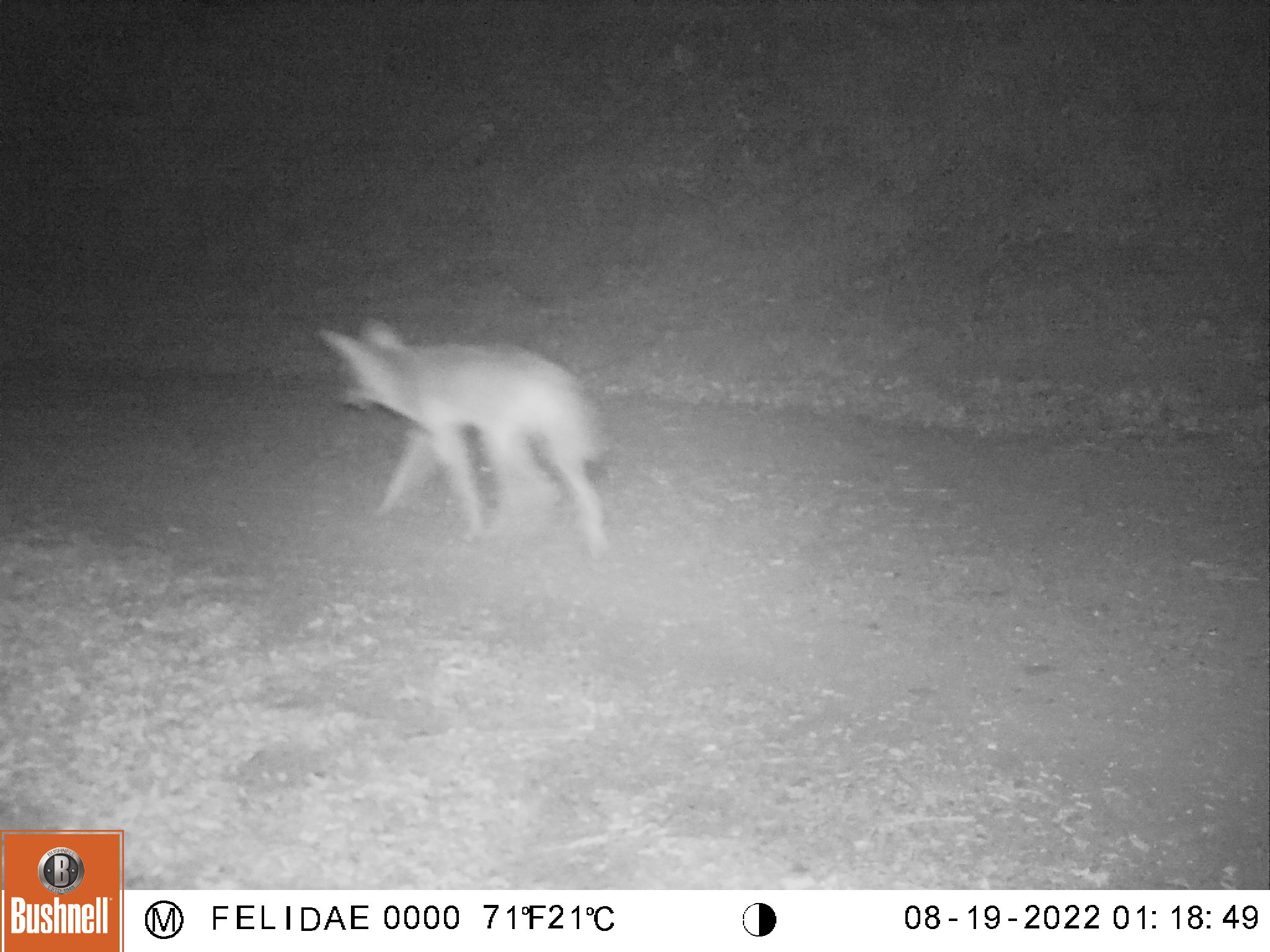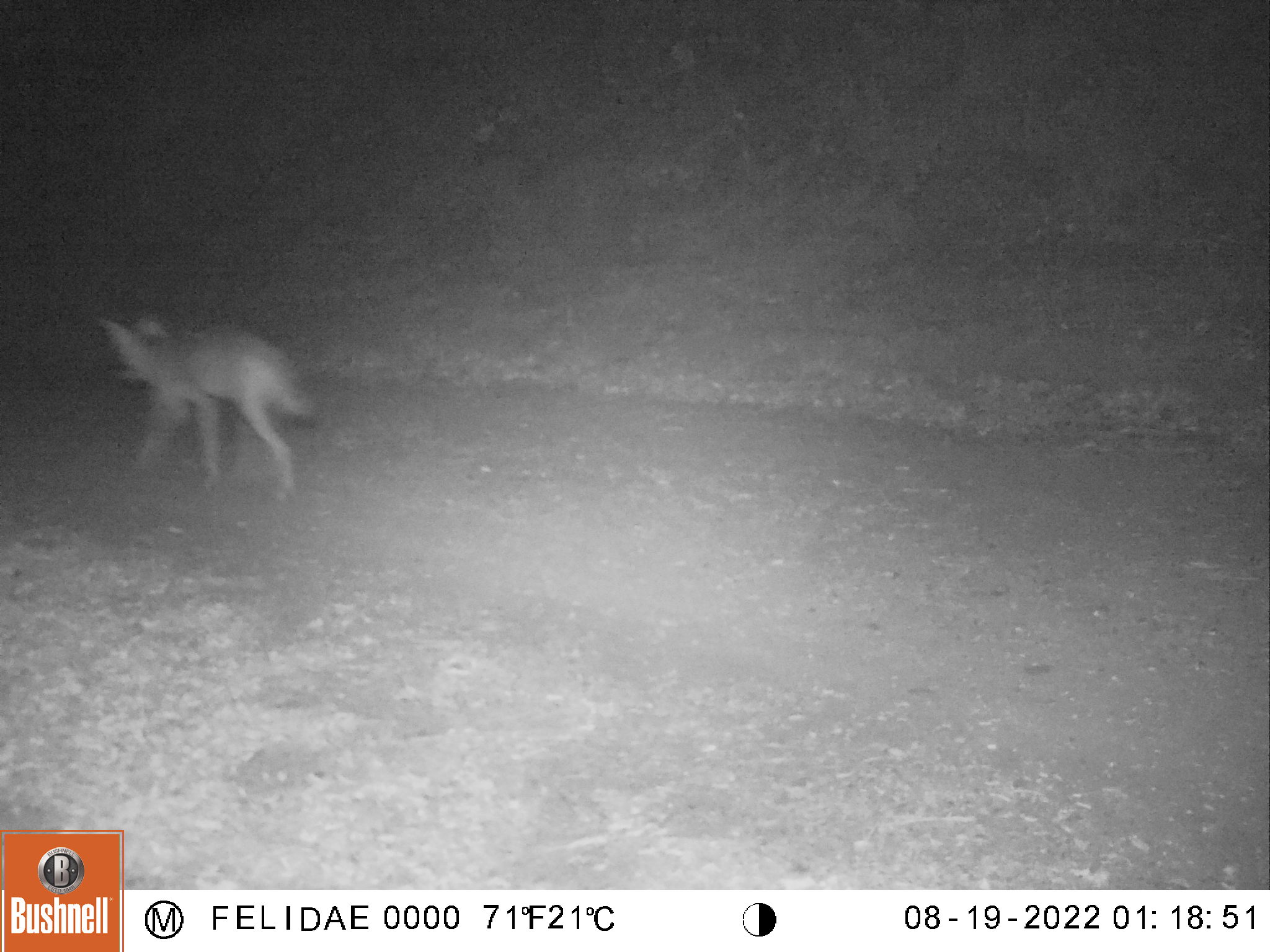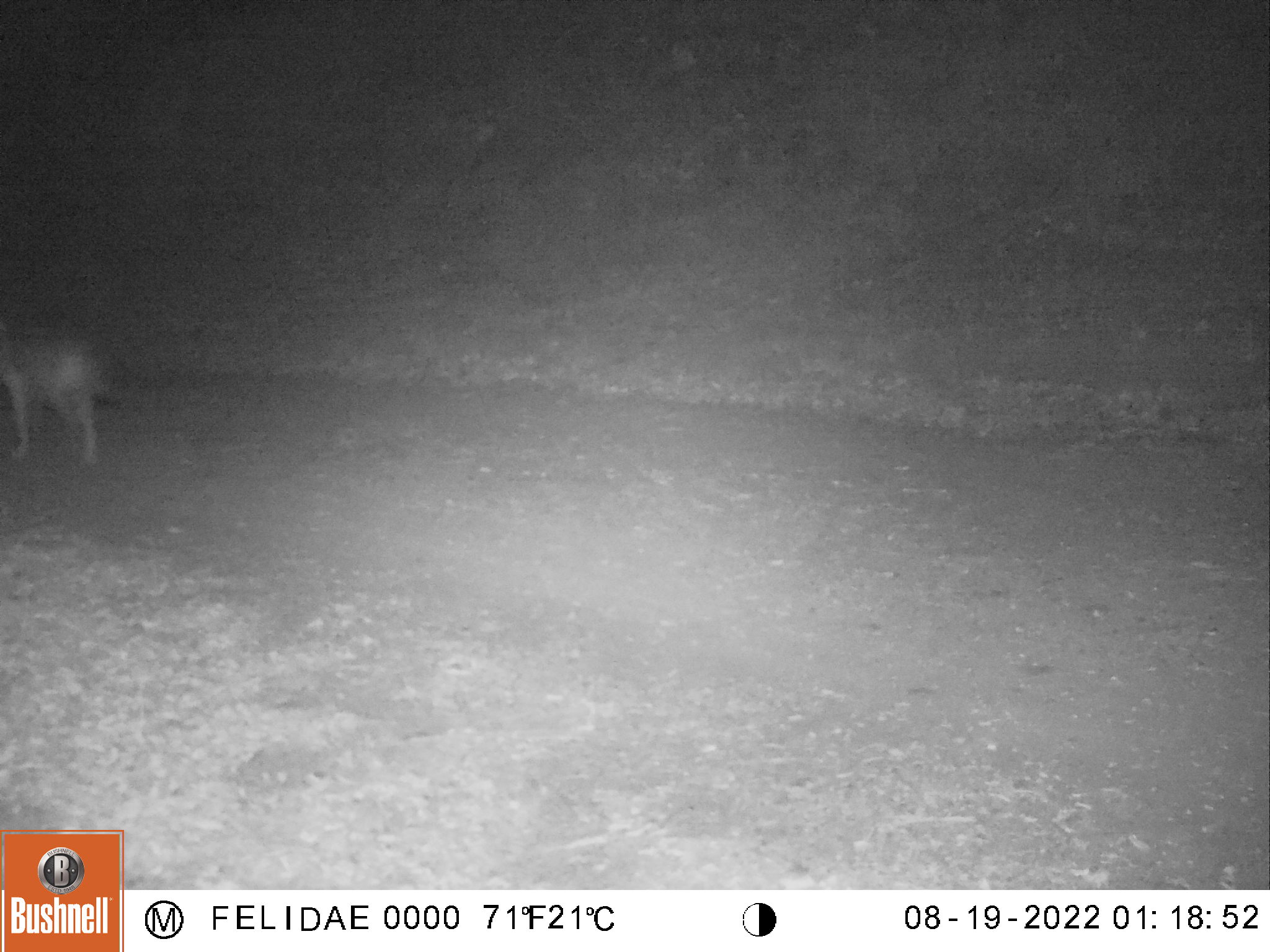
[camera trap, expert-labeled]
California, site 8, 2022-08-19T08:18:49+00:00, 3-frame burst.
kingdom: Animalia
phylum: Chordata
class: Mammalia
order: Carnivora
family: Canidae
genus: Canis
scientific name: Canis latrans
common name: coyote